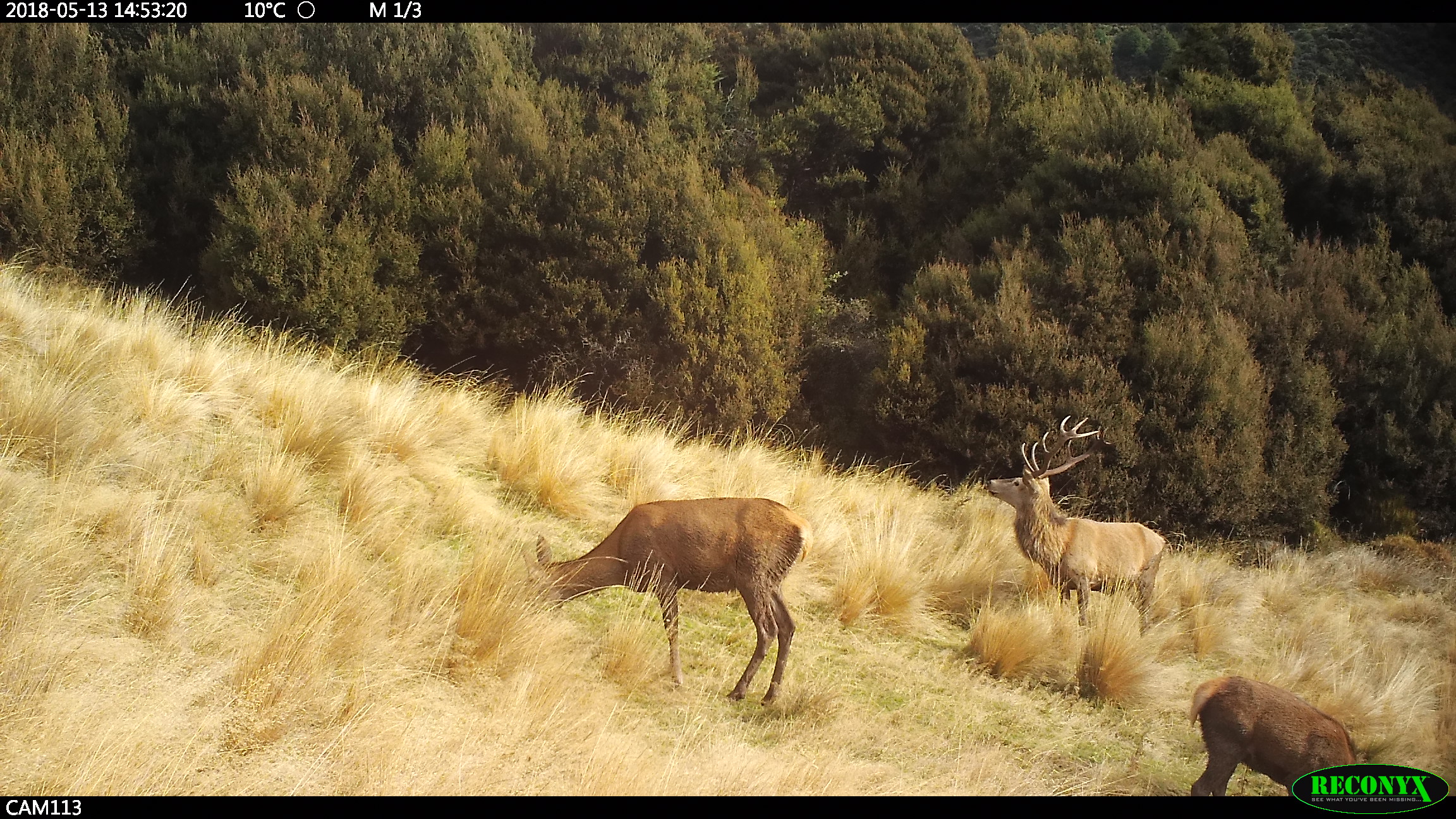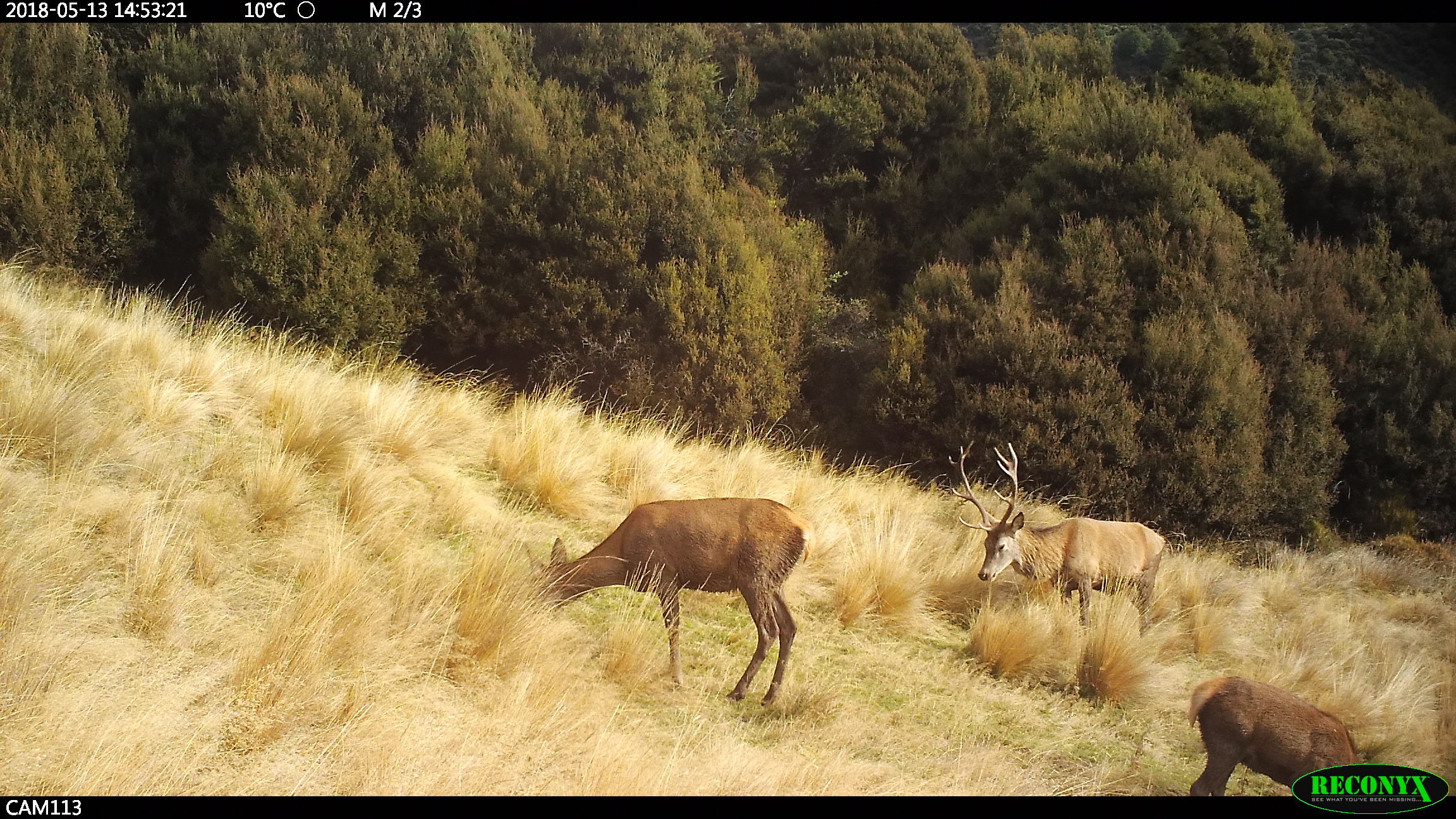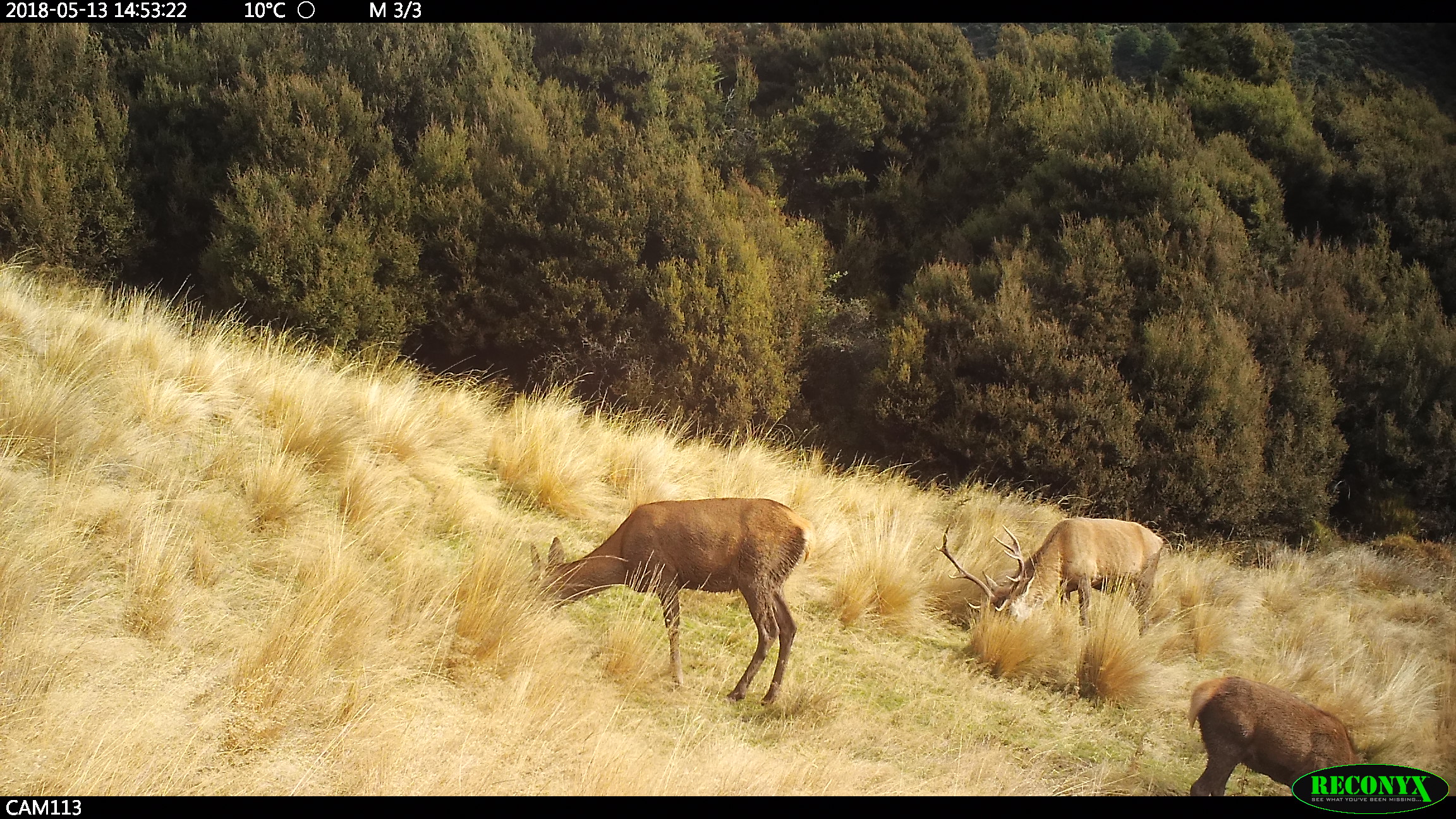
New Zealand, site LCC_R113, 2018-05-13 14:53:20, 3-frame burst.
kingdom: Animalia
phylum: Chordata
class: Mammalia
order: Artiodactyla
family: Cervidae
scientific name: Cervidae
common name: deer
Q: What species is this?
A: Deer (Cervidae).